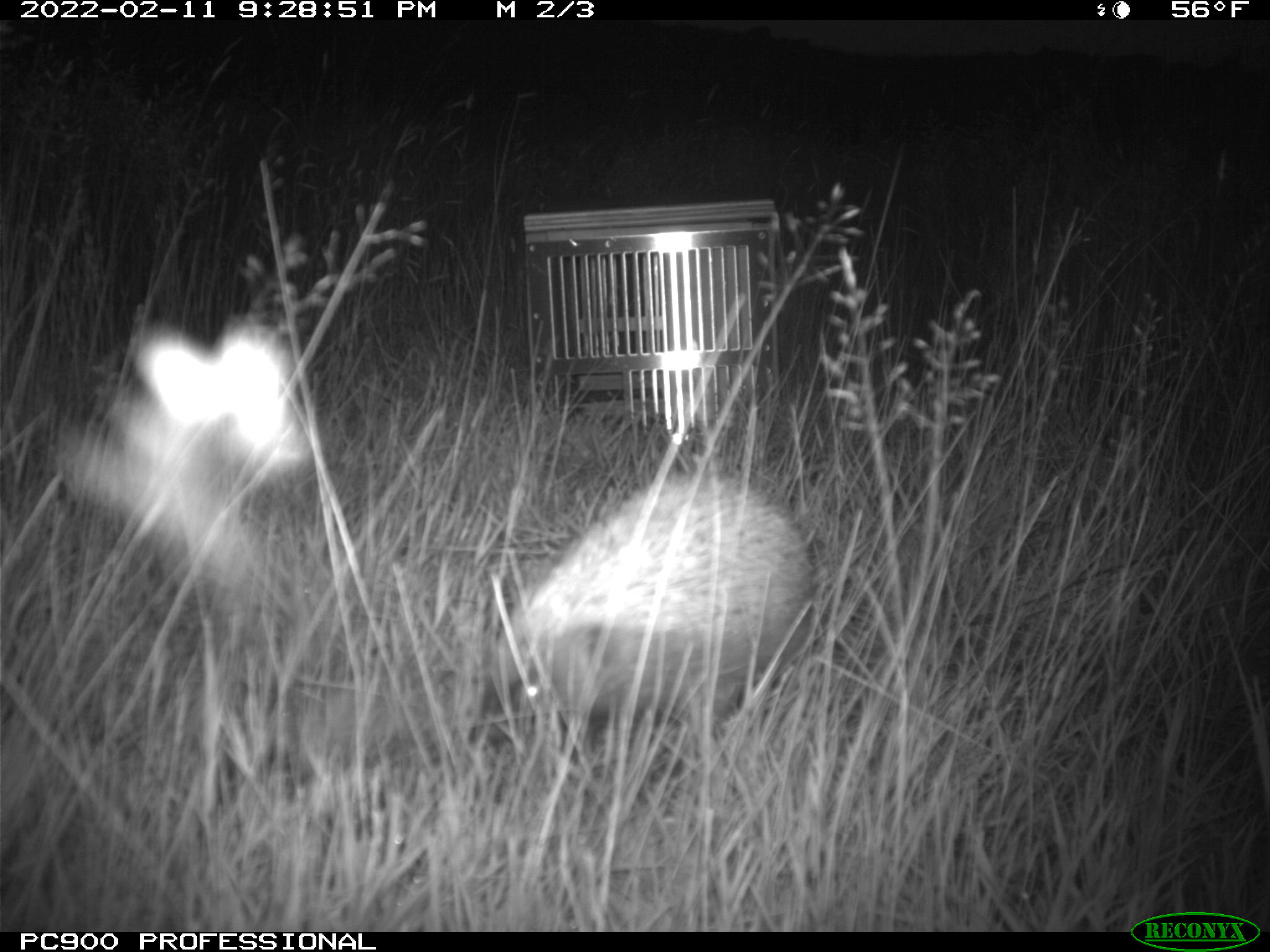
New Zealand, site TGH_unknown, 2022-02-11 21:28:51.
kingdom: Animalia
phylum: Chordata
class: Mammalia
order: Eulipotyphla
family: Erinaceidae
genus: Erinaceus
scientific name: Erinaceus europaeus europaeus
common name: european hedgehog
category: hedgehog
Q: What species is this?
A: Hedgehog (european hedgehog) (Erinaceus europaeus europaeus).